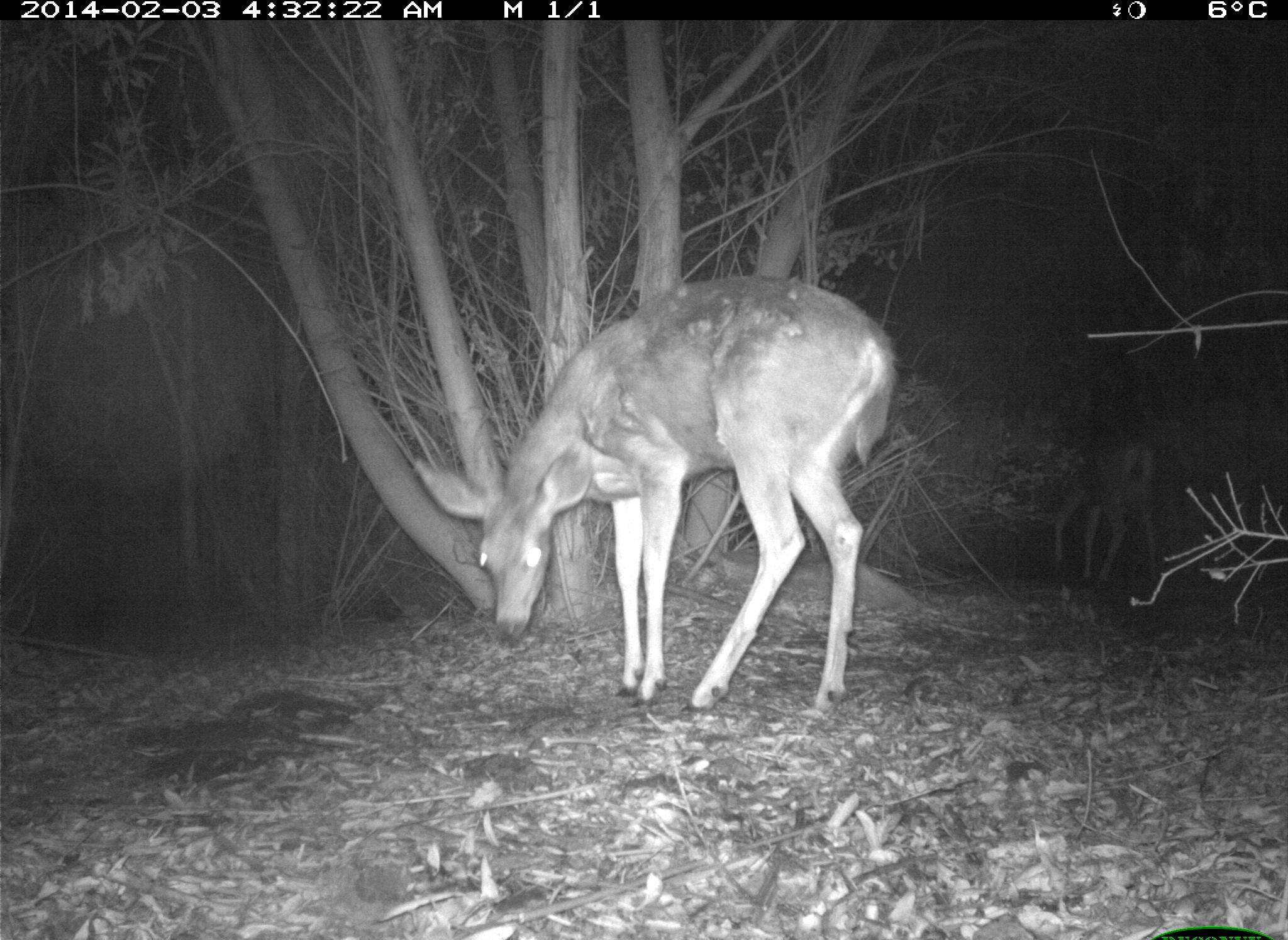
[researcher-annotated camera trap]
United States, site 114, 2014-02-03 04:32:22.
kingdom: Animalia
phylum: Chordata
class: Mammalia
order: Artiodactyla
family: Cervidae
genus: Odocoileus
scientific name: Odocoileus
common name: deer